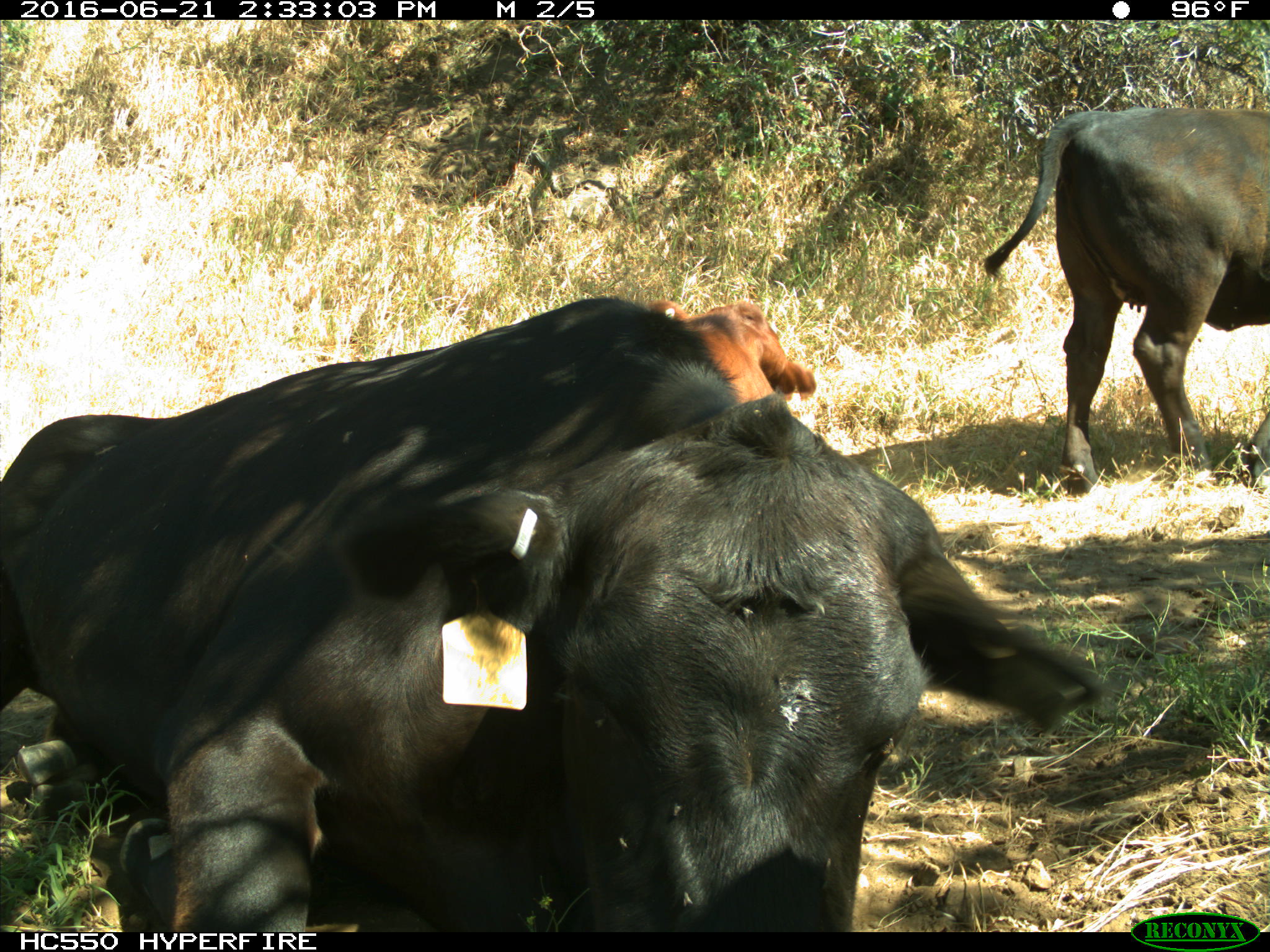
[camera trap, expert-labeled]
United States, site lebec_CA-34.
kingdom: Animalia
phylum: Chordata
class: Mammalia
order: Artiodactyla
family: Bovidae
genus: Bos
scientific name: Bos taurus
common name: domestic cow